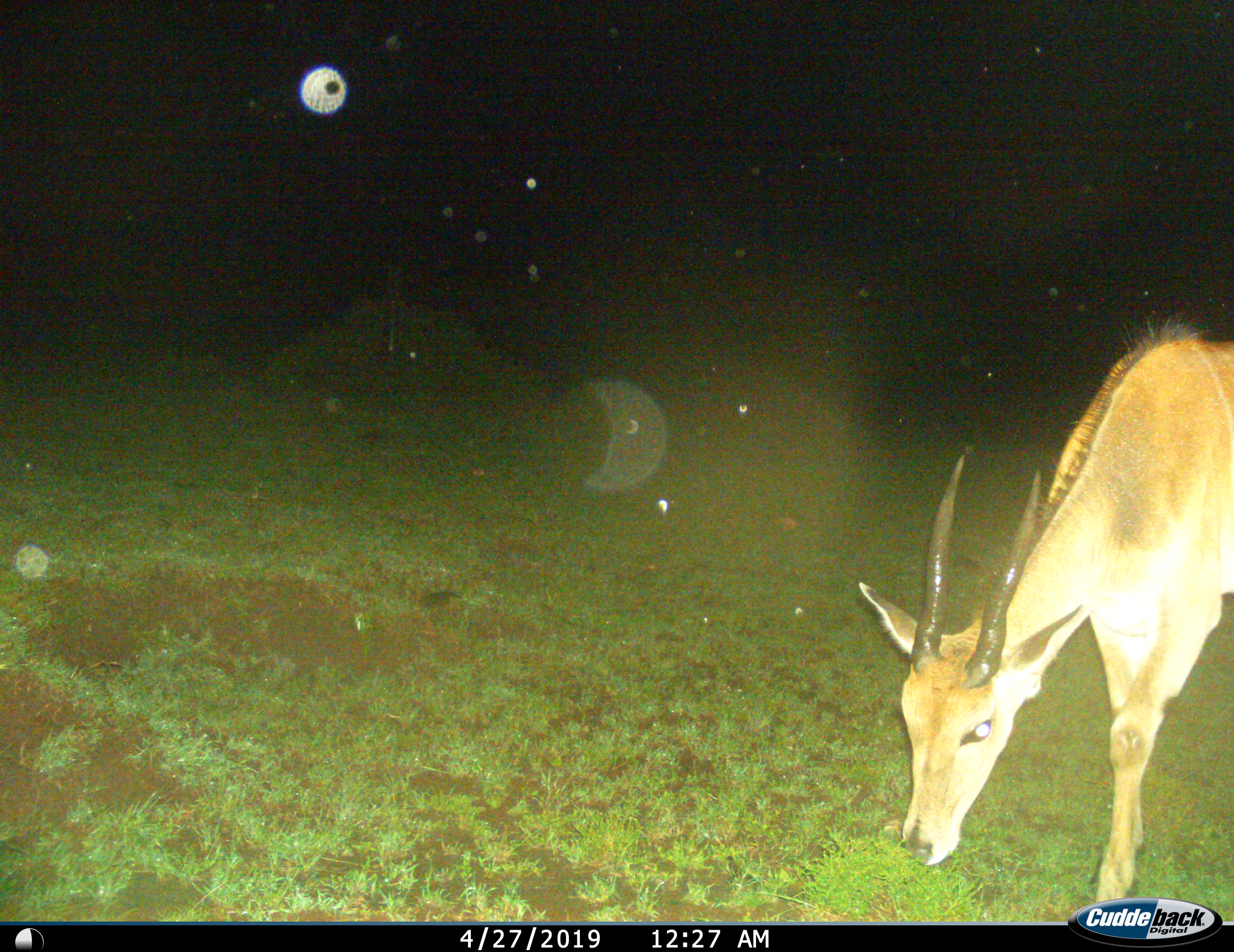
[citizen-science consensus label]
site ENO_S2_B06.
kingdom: Animalia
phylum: Chordata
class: Mammalia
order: Artiodactyla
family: Bovidae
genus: Tragelaphus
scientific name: Tragelaphus oryx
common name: eland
Eland (Tragelaphus oryx), count 1. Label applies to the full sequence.